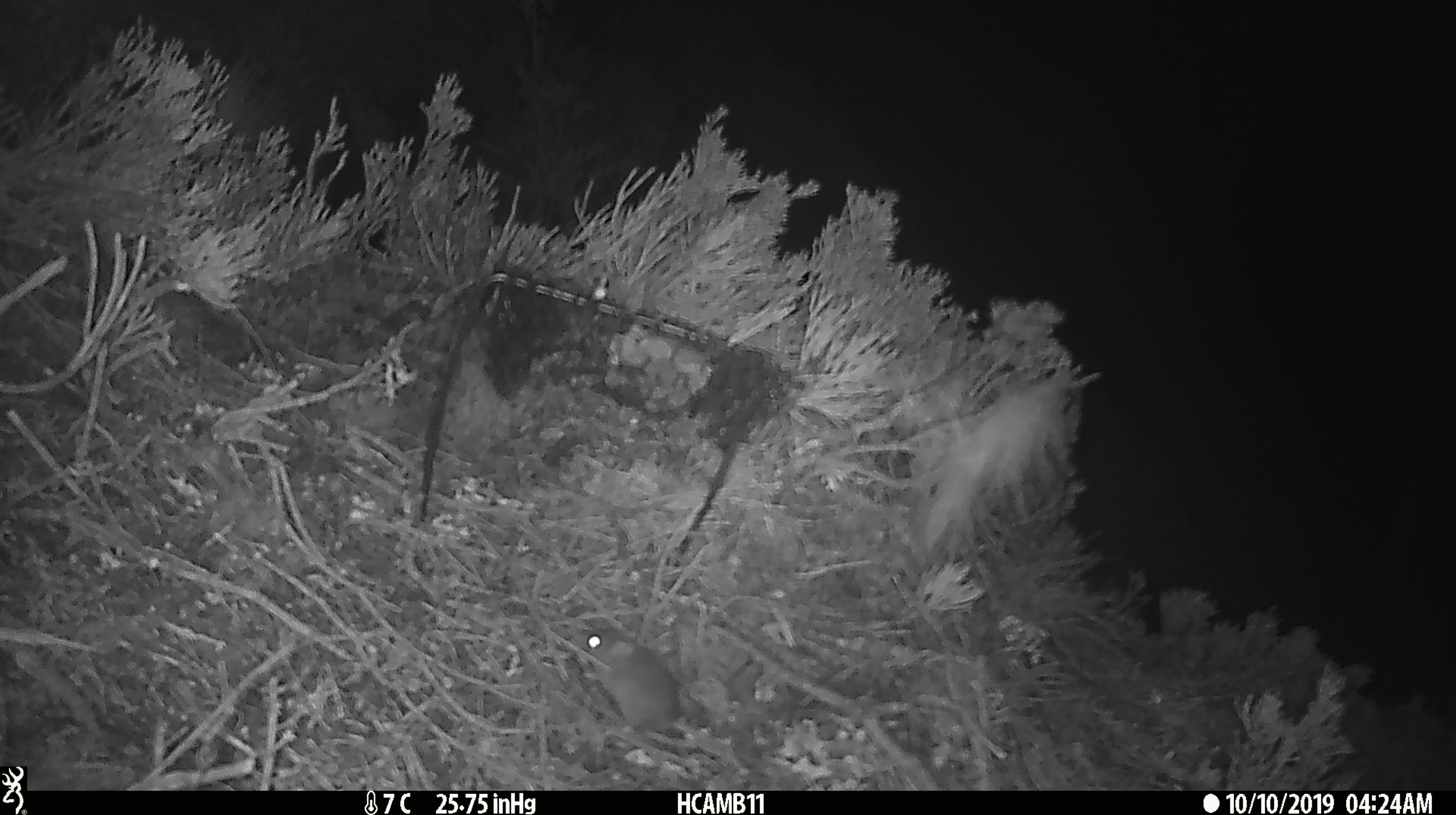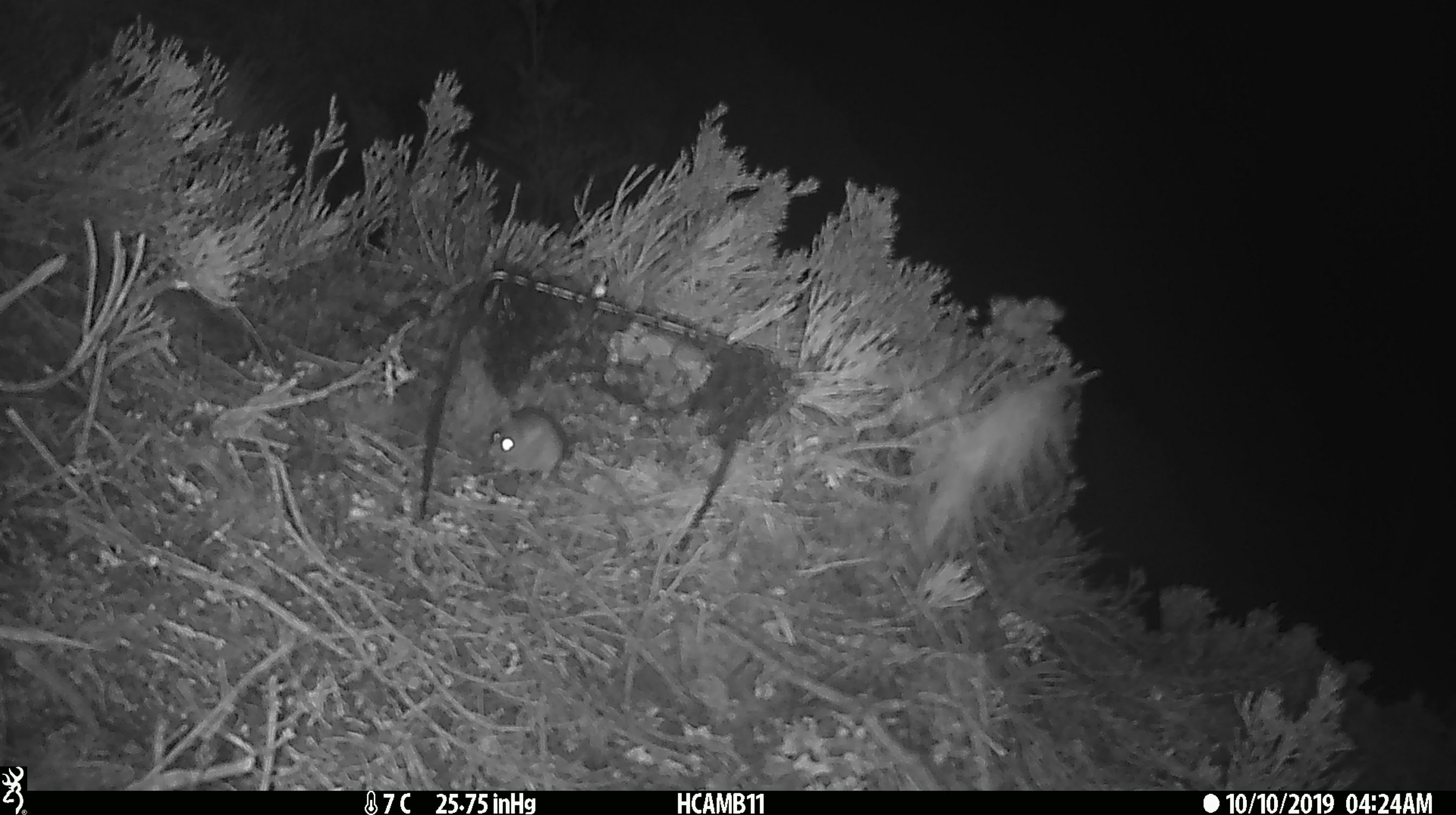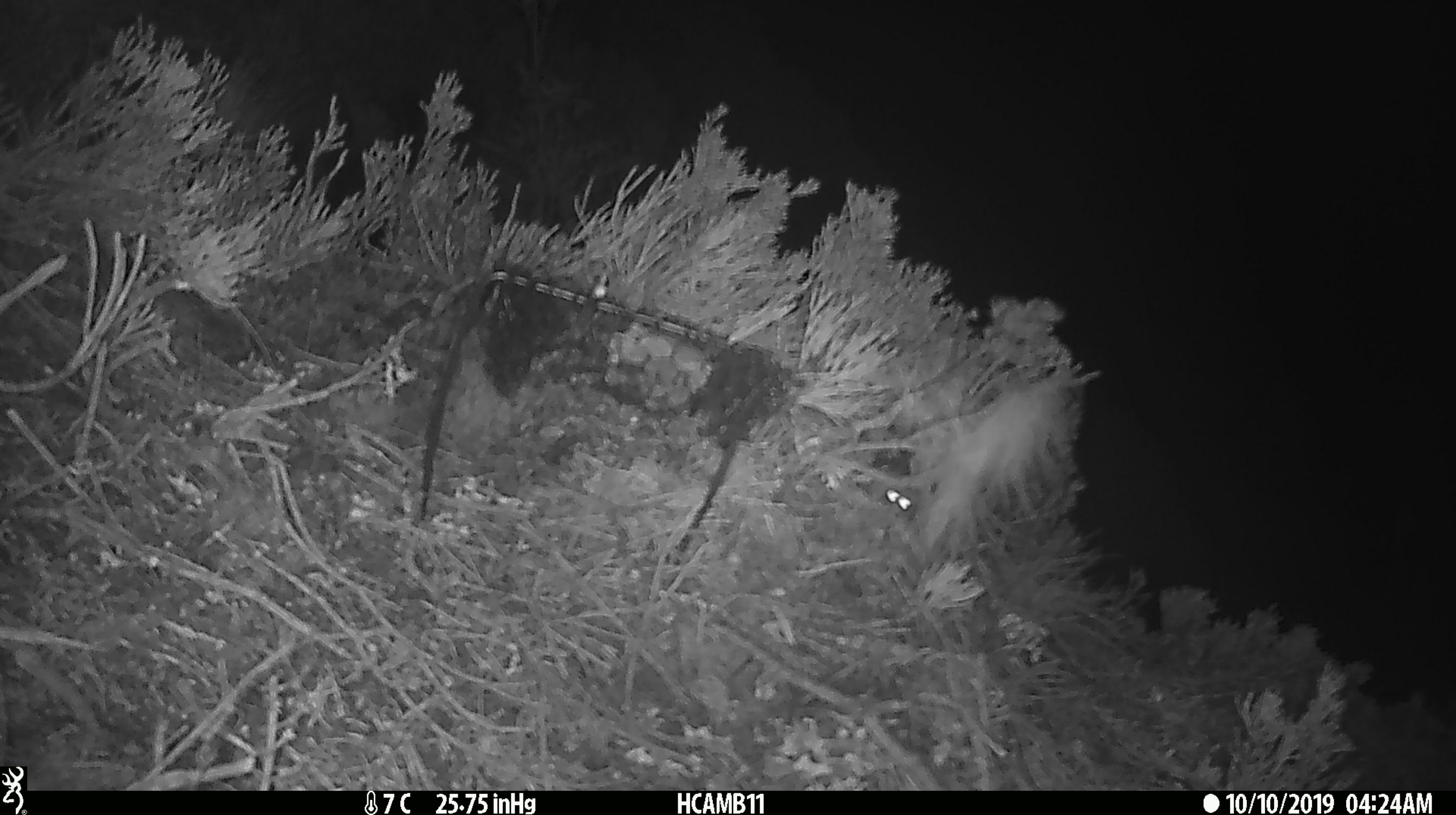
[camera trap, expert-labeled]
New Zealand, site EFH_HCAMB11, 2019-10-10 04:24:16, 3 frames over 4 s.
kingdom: Animalia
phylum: Chordata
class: Mammalia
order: Rodentia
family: Muridae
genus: Mus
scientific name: Mus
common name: mouse